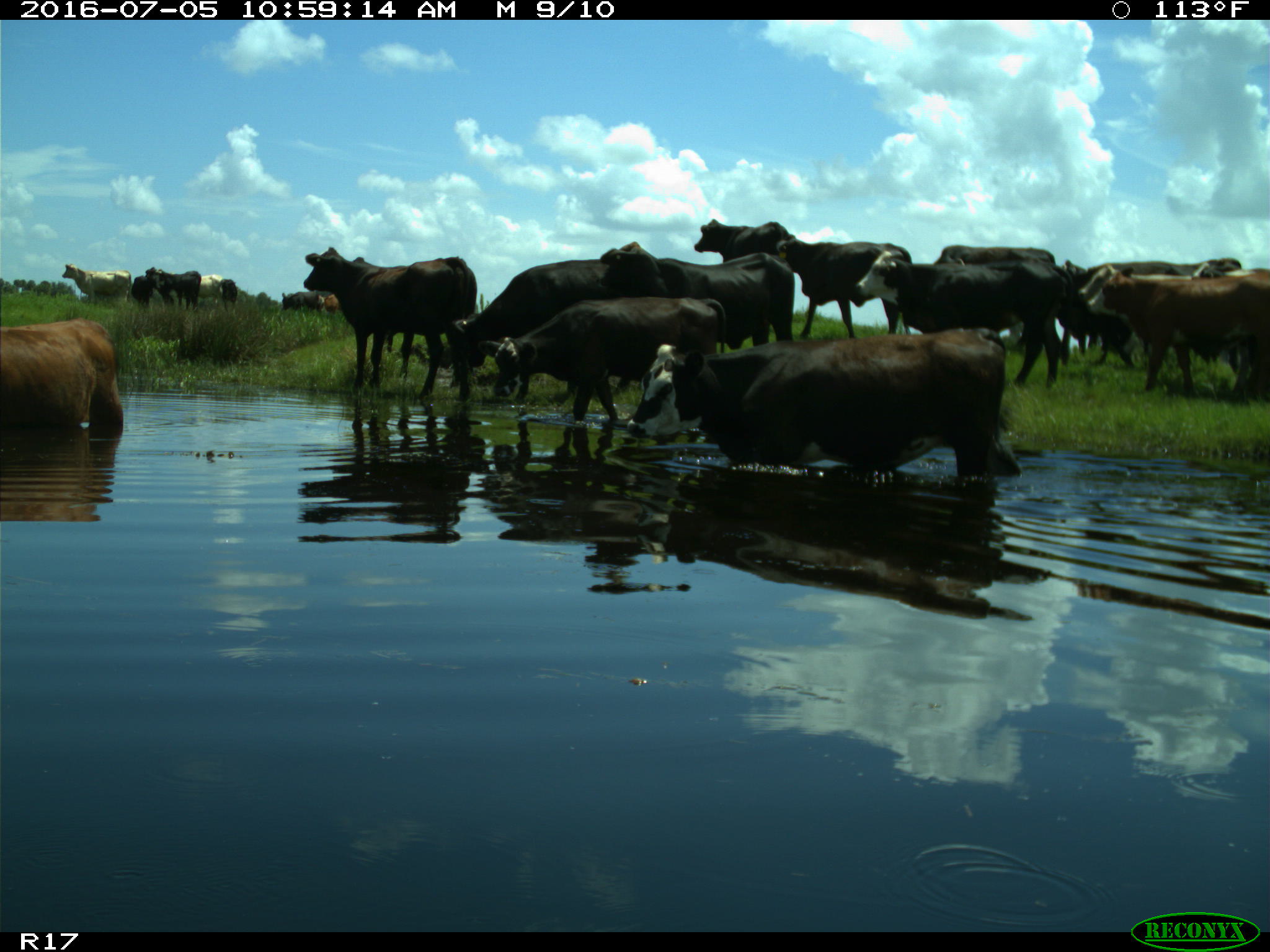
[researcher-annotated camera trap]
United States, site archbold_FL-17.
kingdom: Animalia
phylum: Chordata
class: Mammalia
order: Artiodactyla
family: Bovidae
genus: Bos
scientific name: Bos taurus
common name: domestic cow